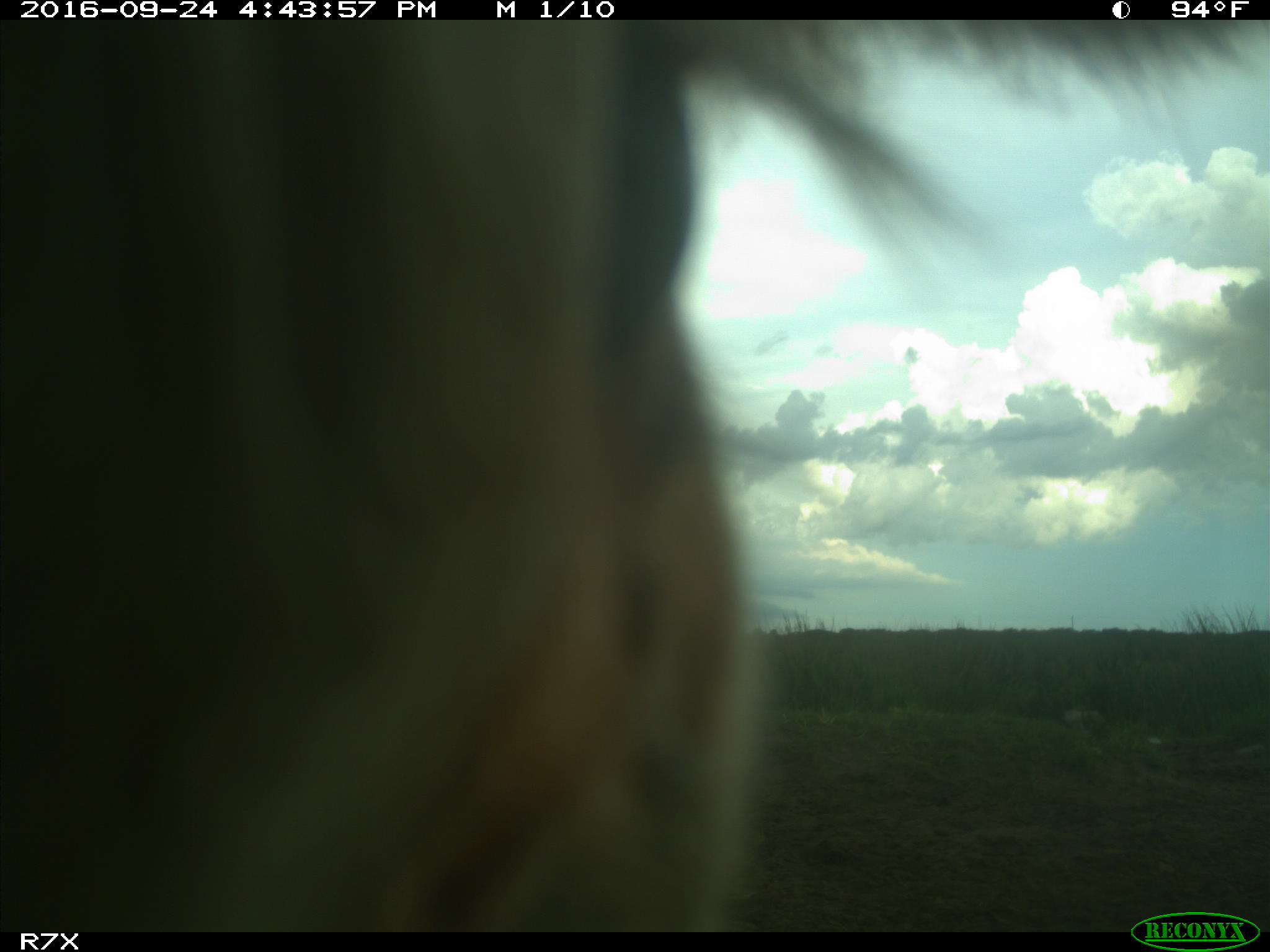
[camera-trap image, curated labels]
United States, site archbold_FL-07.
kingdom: Animalia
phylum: Chordata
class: Mammalia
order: Artiodactyla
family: Bovidae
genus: Bos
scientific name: Bos taurus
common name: domestic cow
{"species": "Bos taurus (domestic cow)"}